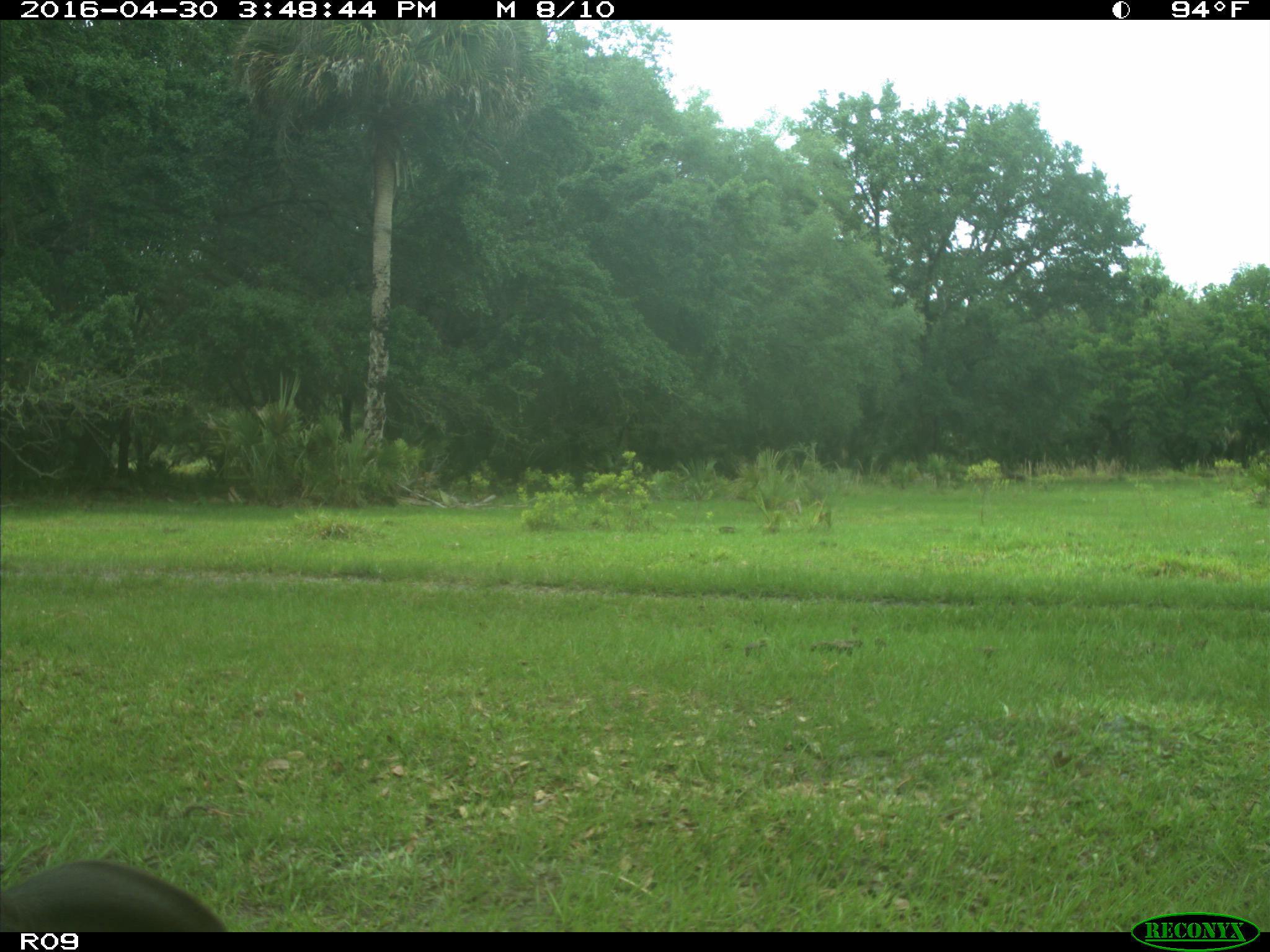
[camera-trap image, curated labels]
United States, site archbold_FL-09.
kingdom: Animalia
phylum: Chordata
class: Mammalia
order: Artiodactyla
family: Bovidae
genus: Bos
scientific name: Bos taurus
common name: domestic cow